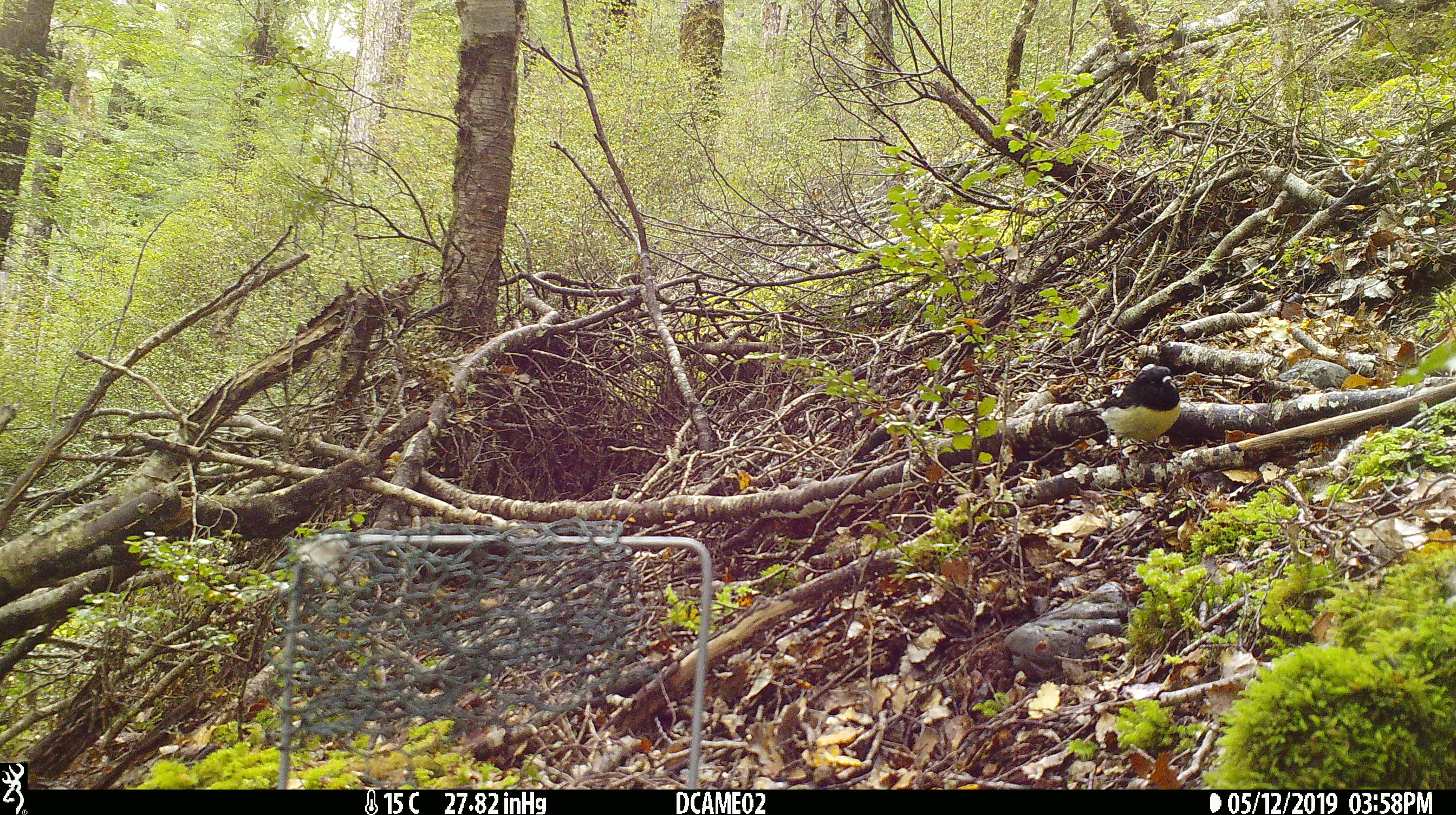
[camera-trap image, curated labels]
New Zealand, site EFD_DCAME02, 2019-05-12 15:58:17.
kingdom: Animalia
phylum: Chordata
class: Aves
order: Passeriformes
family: Petroicidae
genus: Petroica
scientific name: Petroica macrocephala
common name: tomtit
Tomtit (Petroica macrocephala).